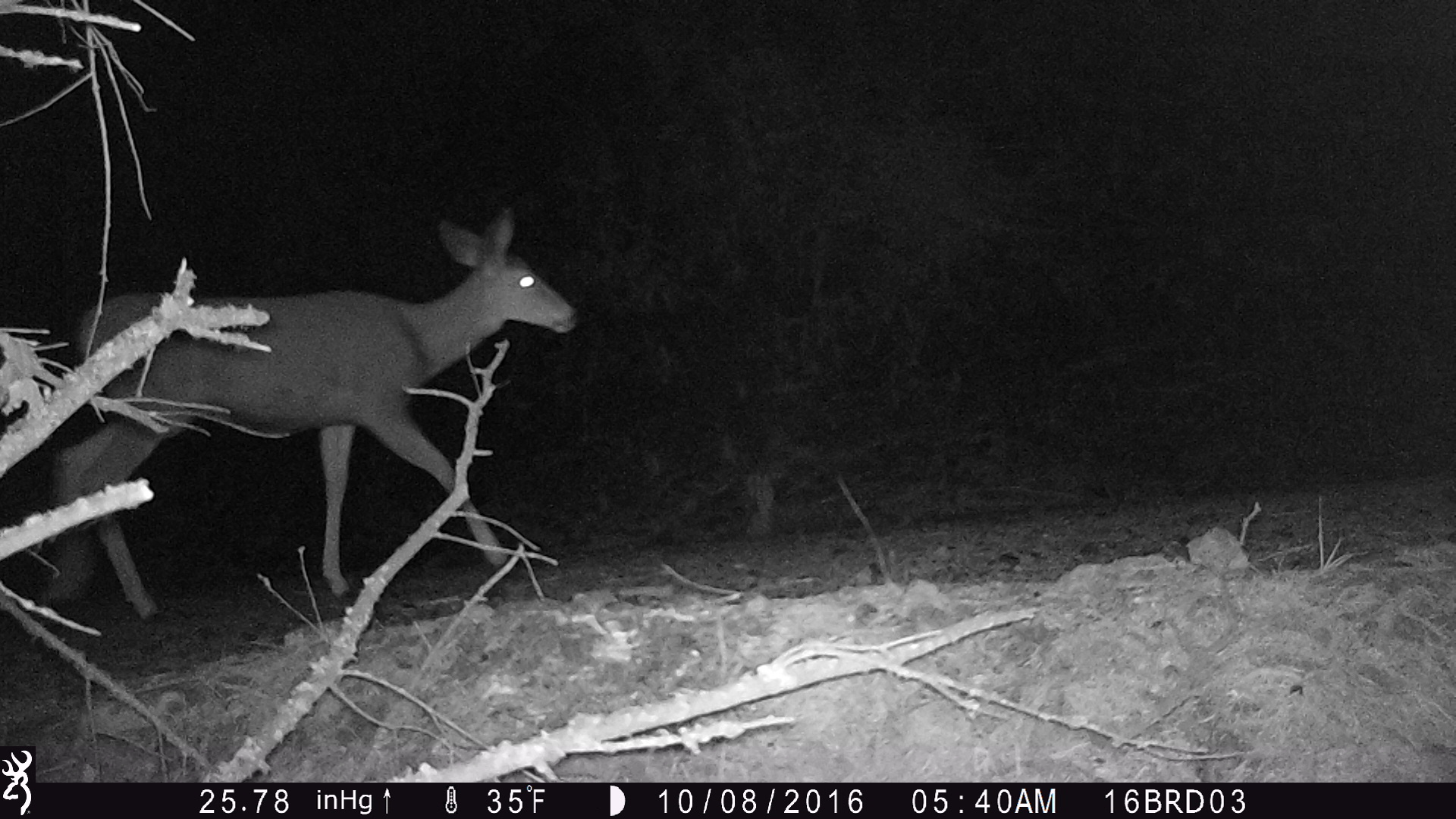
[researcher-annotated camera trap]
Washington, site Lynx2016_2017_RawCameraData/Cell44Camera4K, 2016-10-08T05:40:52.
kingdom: Animalia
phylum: Chordata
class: Mammalia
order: Artiodactyla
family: Cervidae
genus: Odocoileus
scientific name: Odocoileus hemionus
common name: mule deer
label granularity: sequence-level